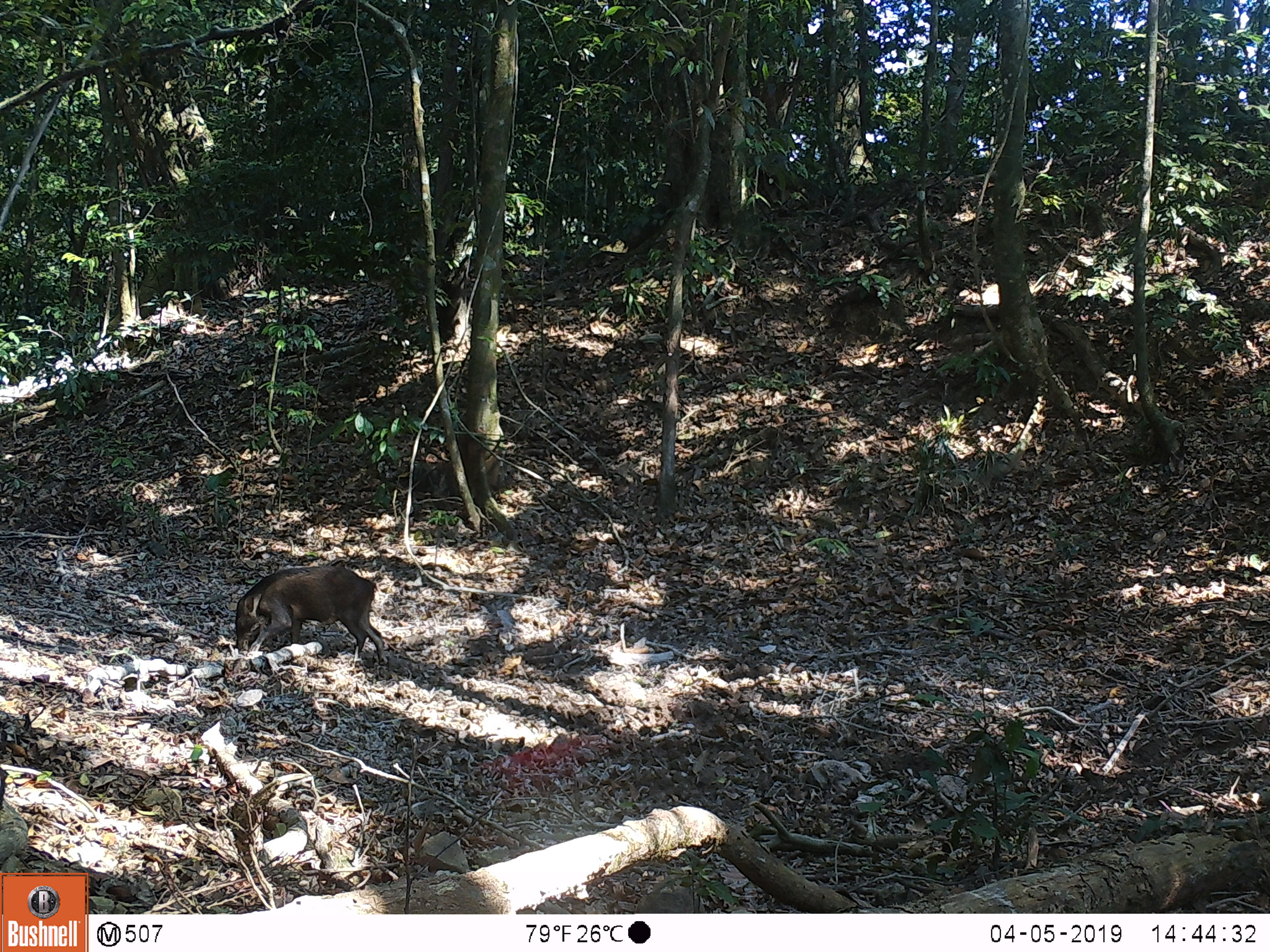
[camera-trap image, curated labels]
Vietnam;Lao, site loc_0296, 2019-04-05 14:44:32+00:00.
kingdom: Animalia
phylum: Chordata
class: Mammalia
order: Artiodactyla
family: Suidae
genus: Sus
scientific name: Sus scrofa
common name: eurasian wild pig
Eurasian wild pig (Sus scrofa). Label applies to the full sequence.